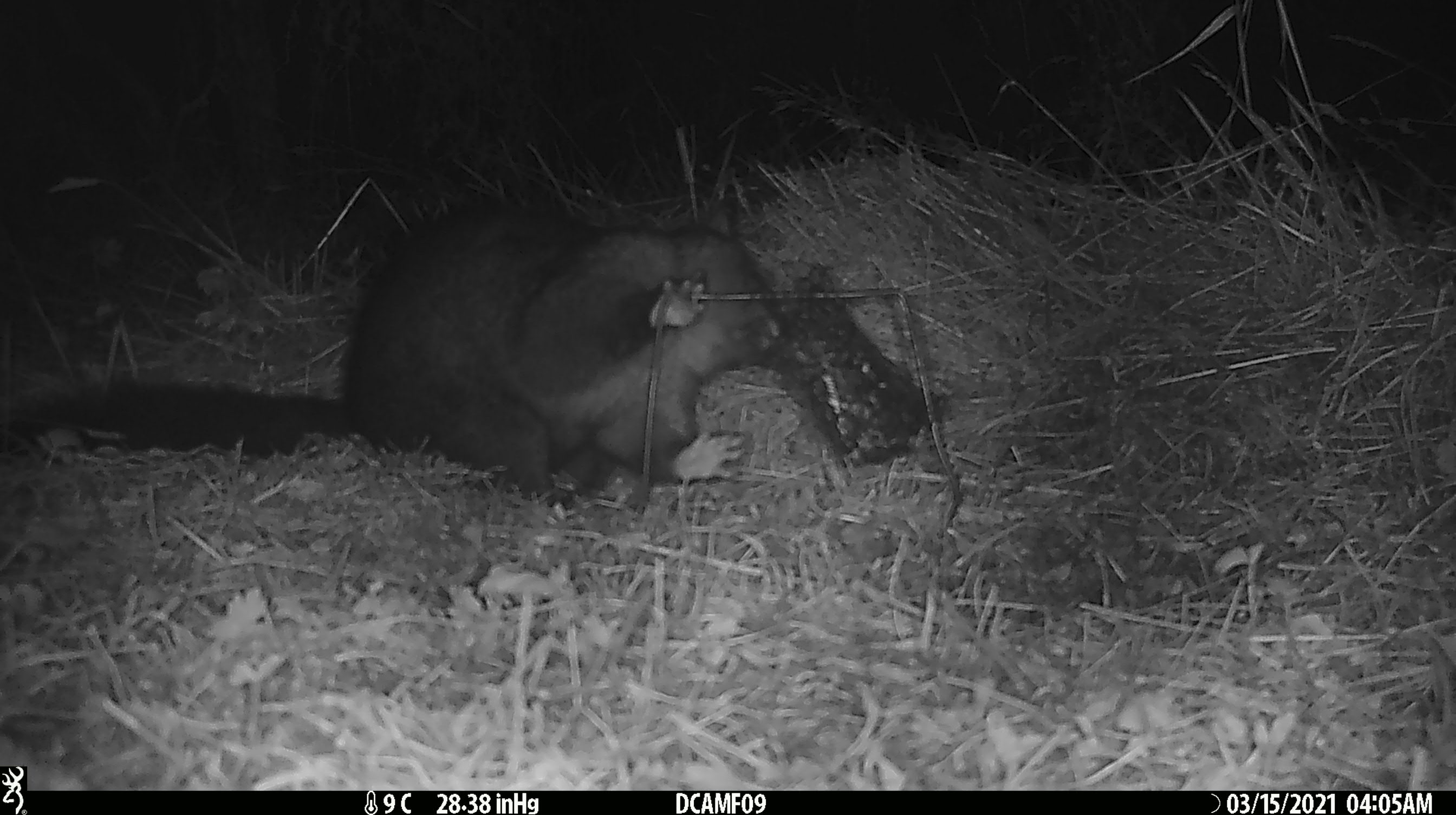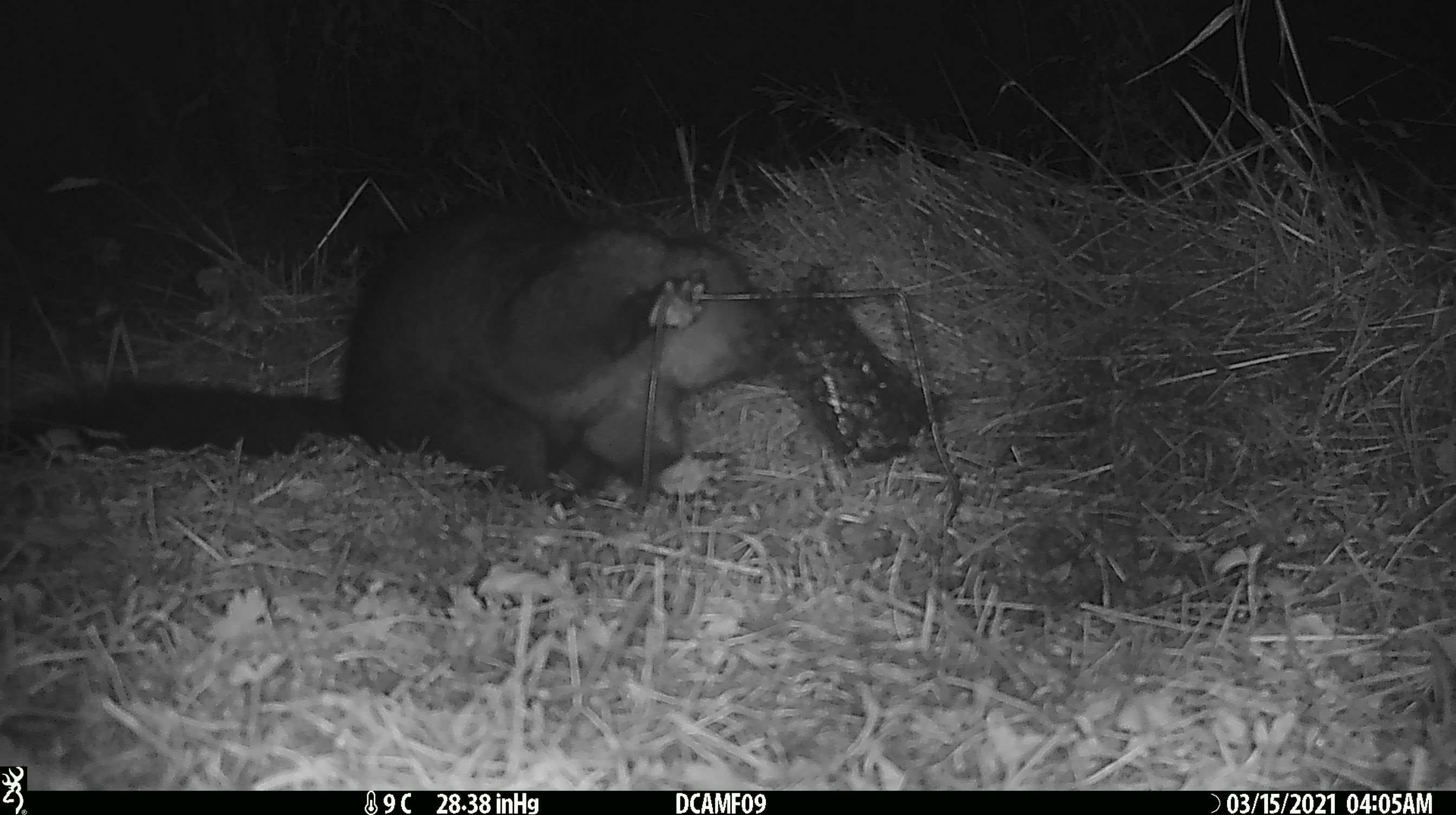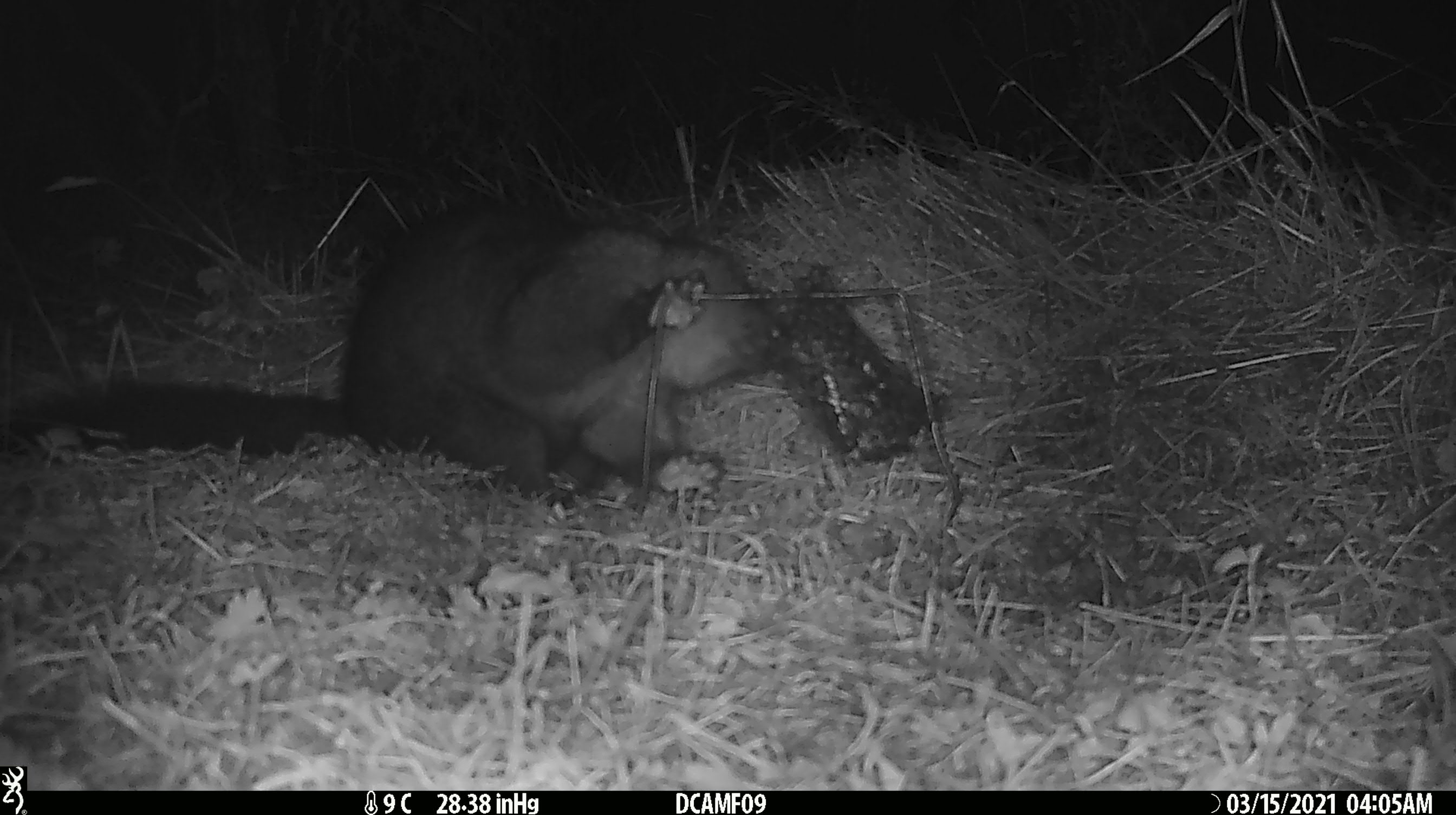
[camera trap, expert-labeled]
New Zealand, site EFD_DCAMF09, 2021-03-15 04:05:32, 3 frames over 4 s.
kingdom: Animalia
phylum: Chordata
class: Mammalia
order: Diprotodontia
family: Phalangeridae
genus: Trichosurus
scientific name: Trichosurus vulpecula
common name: common brushtail possum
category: possum